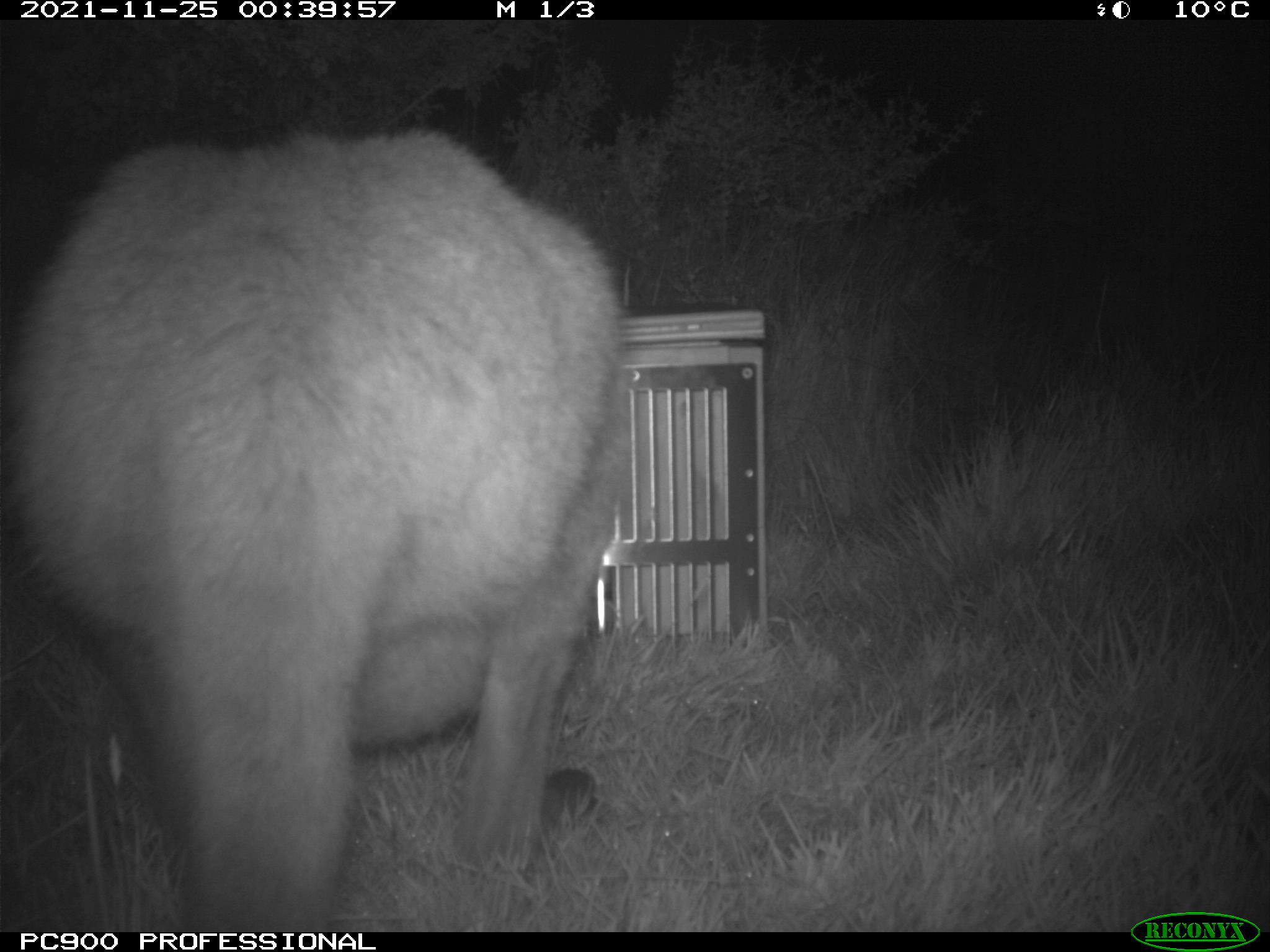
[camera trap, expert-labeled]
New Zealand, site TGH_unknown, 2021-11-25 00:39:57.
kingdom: Animalia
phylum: Chordata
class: Mammalia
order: Diprotodontia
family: Macropodidae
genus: Notamacropus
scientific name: Notamacropus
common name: wallaby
Wallaby (Notamacropus).